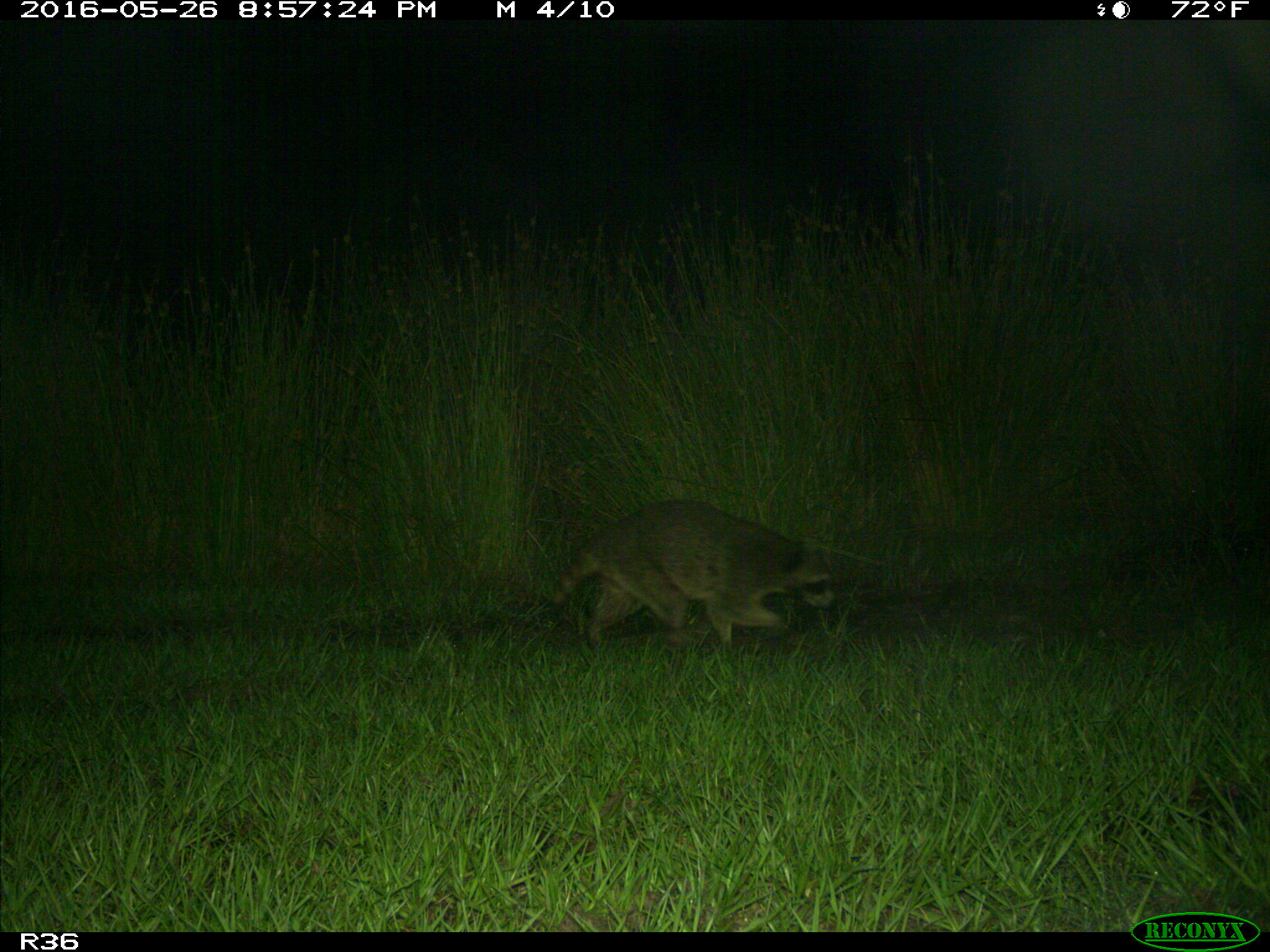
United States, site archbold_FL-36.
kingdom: Animalia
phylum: Chordata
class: Mammalia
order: Carnivora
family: Procyonidae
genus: Procyon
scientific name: Procyon lotor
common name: common raccoon